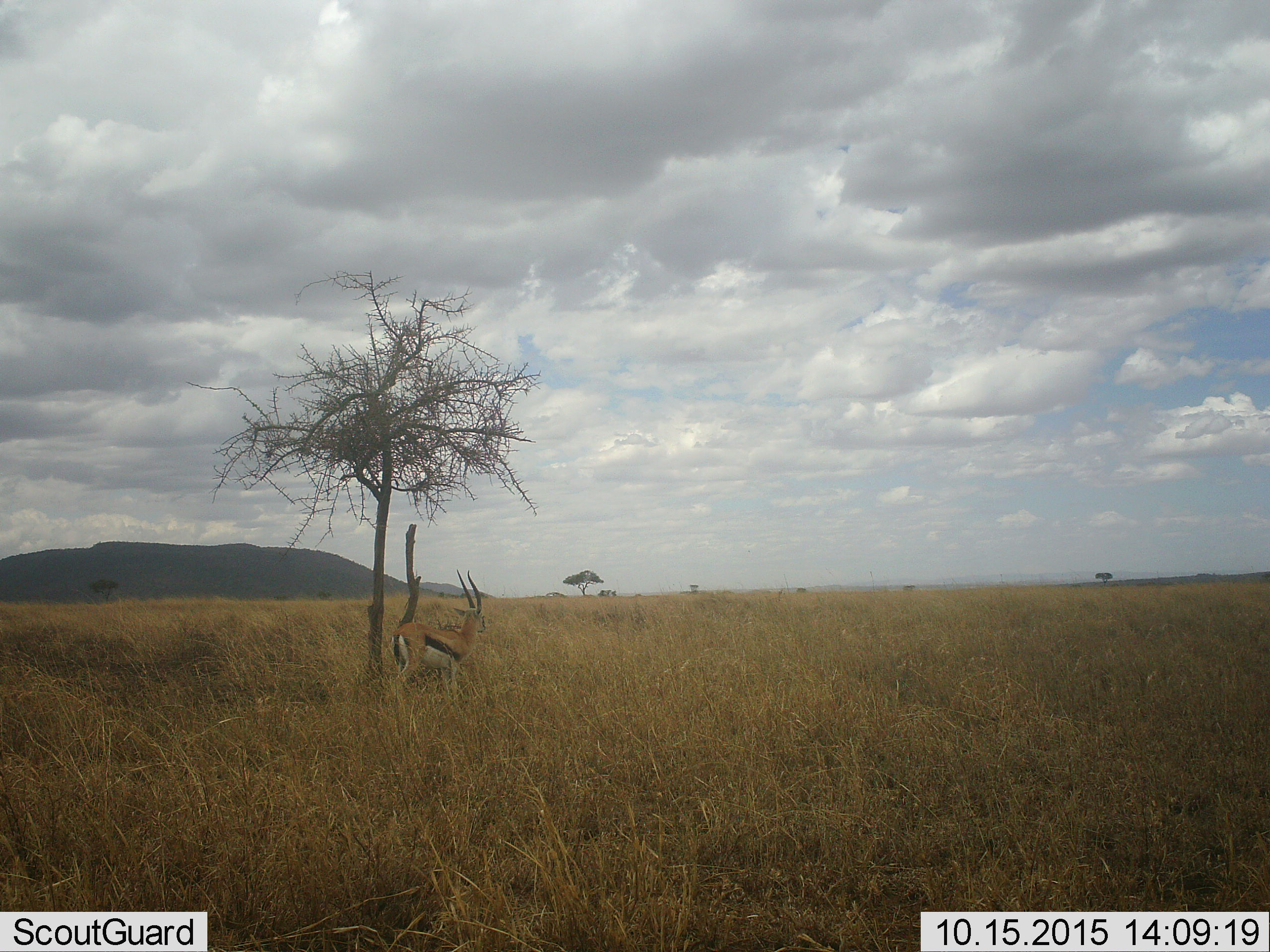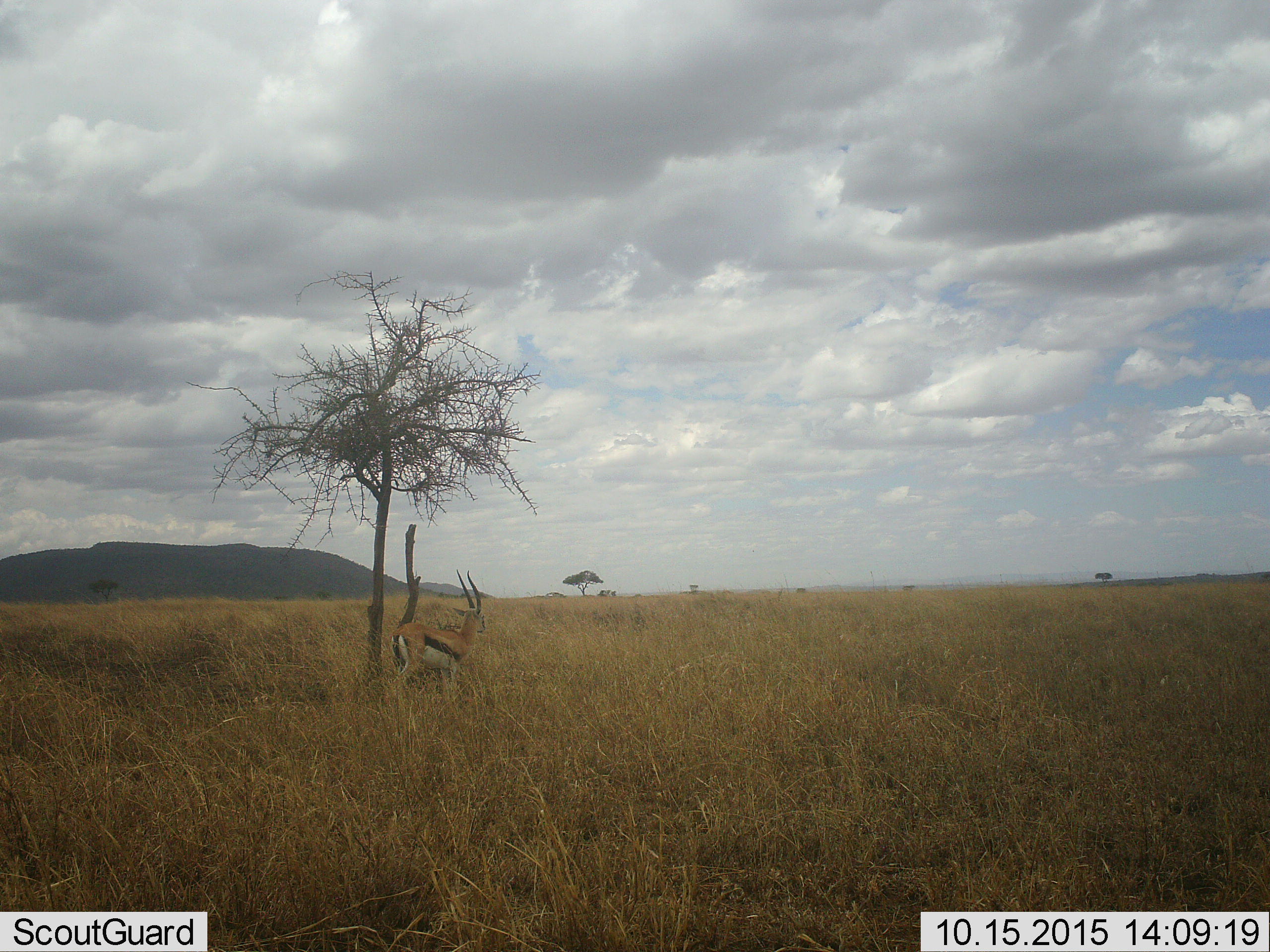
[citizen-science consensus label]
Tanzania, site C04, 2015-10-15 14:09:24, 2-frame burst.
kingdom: Animalia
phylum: Chordata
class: Mammalia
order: Artiodactyla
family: Bovidae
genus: Eudorcas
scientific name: Eudorcas thomsonii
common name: thomson's gazelle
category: gazellethomsons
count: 1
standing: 100%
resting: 0%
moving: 0%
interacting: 0%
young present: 0%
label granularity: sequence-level